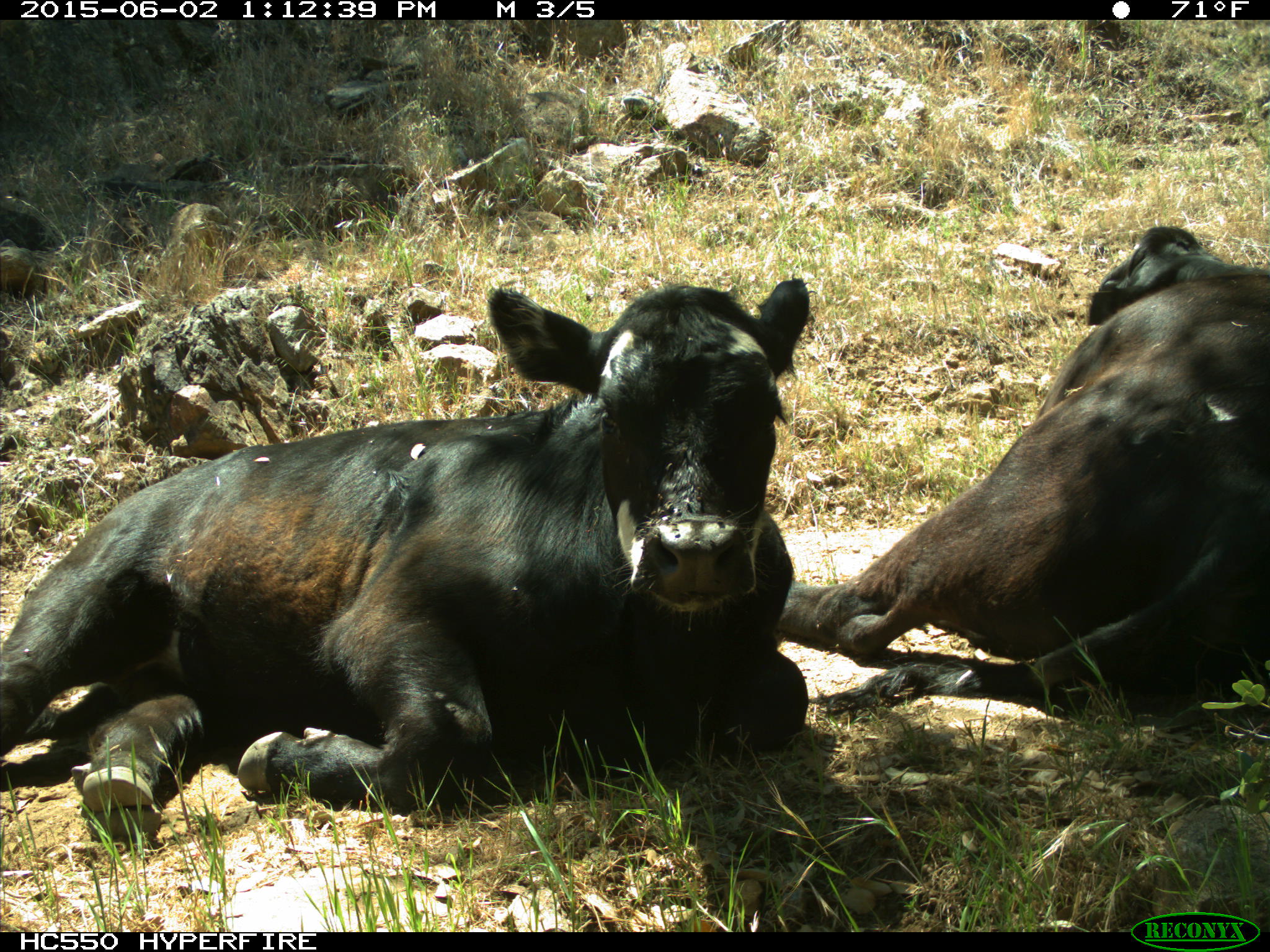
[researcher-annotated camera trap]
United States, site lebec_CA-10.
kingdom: Animalia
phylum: Chordata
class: Mammalia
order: Artiodactyla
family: Bovidae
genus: Bos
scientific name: Bos taurus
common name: domestic cow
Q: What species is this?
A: Bos taurus (domestic cow).